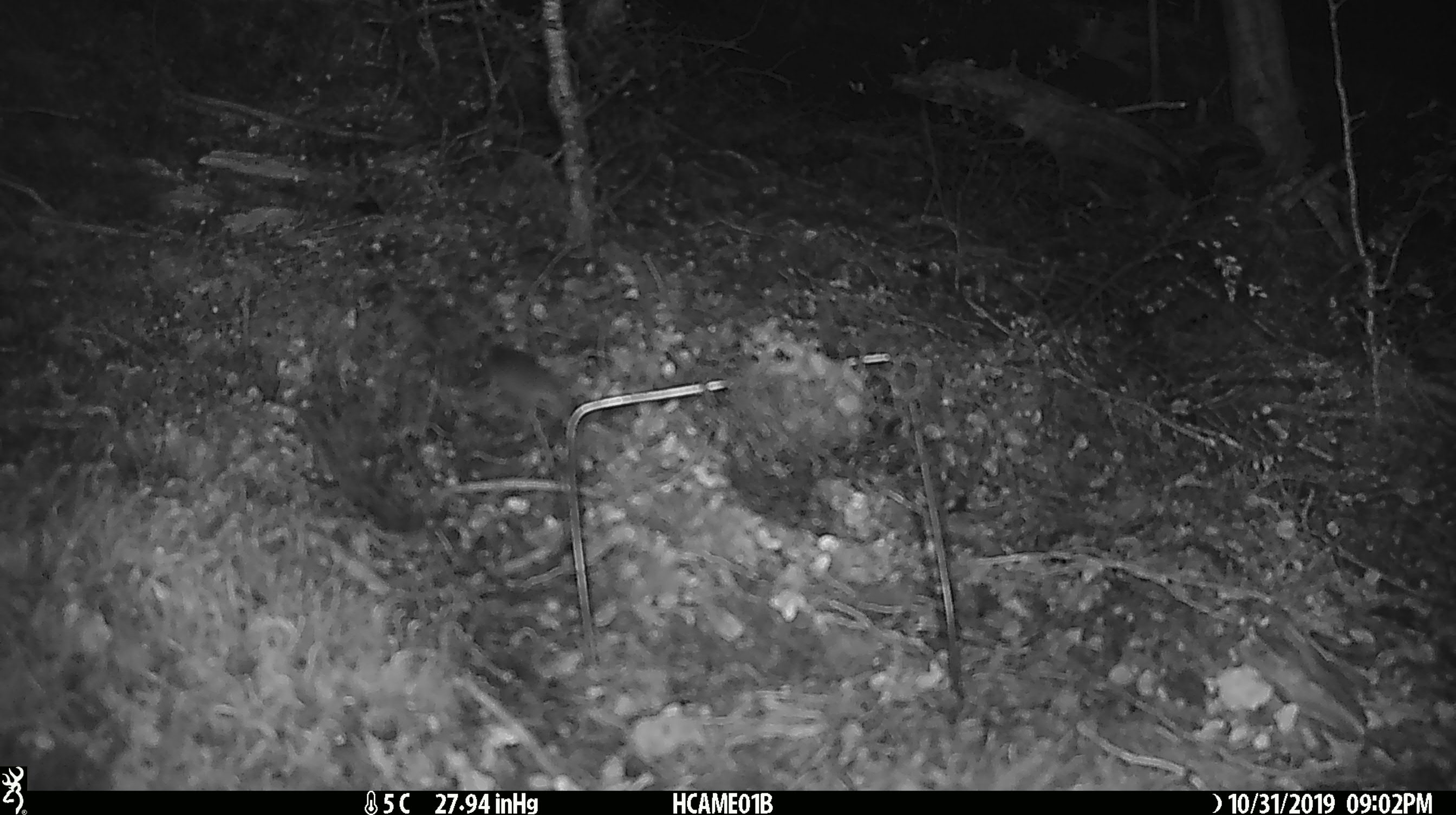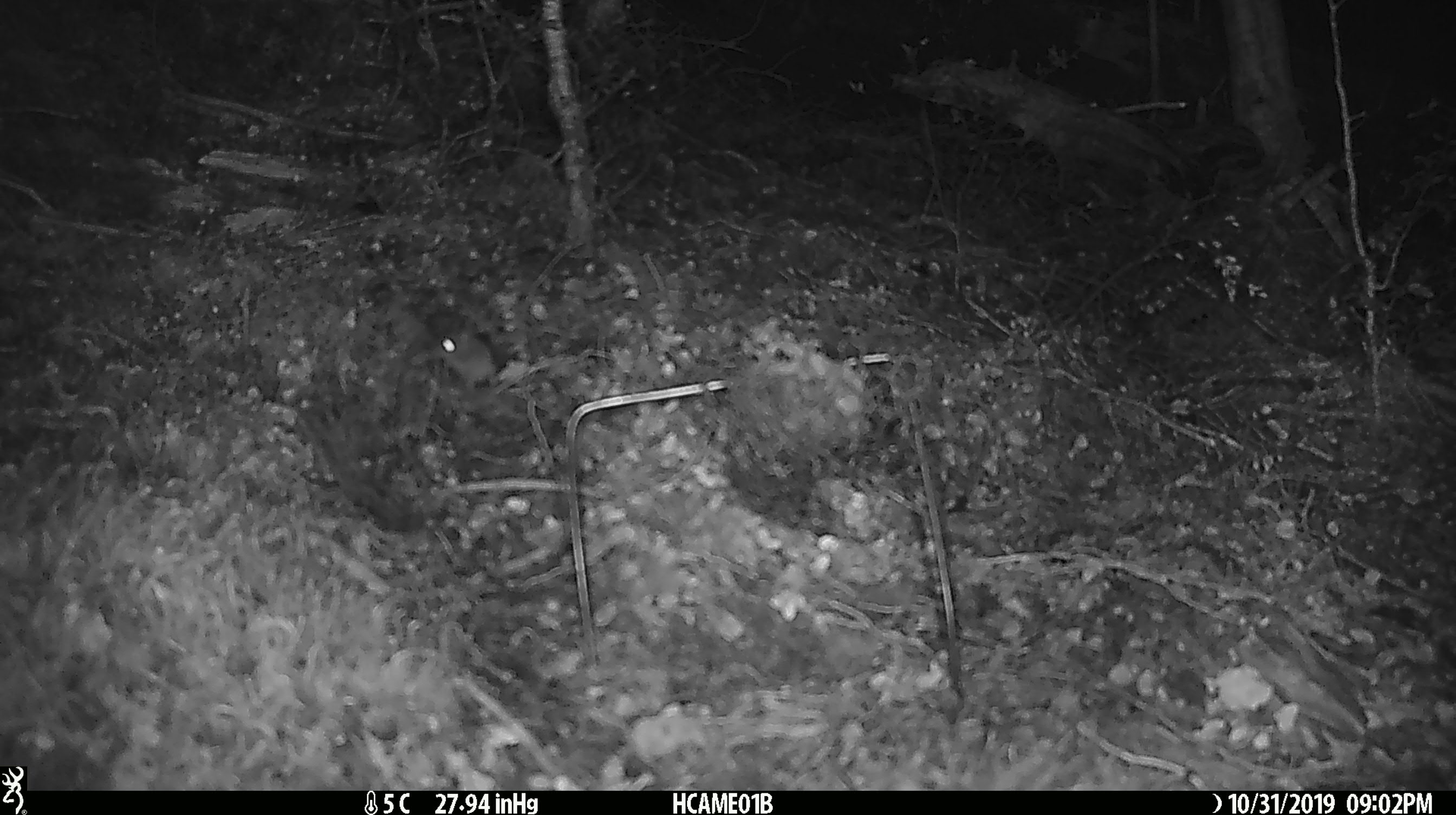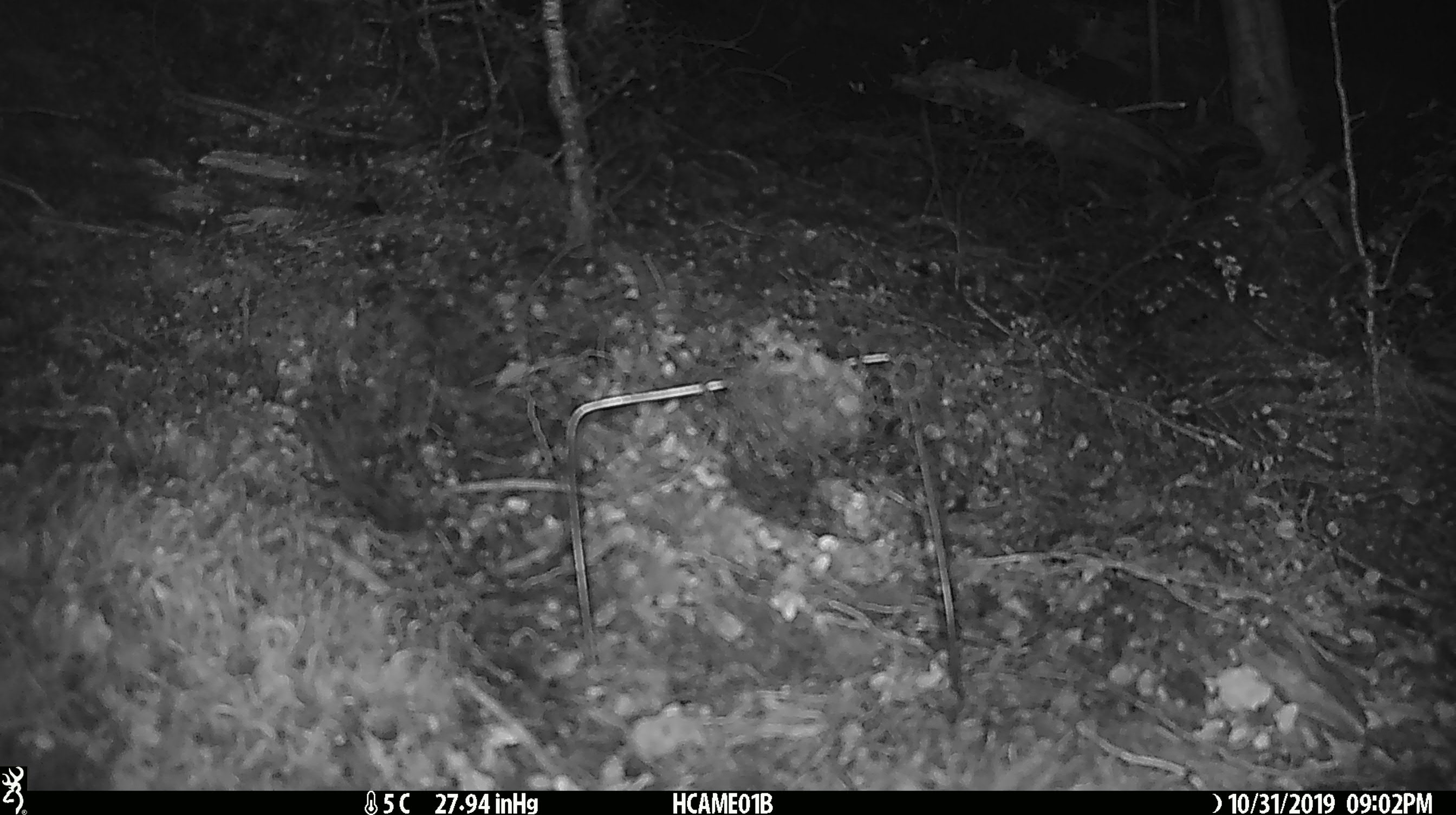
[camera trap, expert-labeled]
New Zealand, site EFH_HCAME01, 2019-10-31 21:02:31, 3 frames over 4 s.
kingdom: Animalia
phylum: Chordata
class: Mammalia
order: Rodentia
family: Muridae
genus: Mus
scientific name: Mus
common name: mouse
Mouse (Mus).